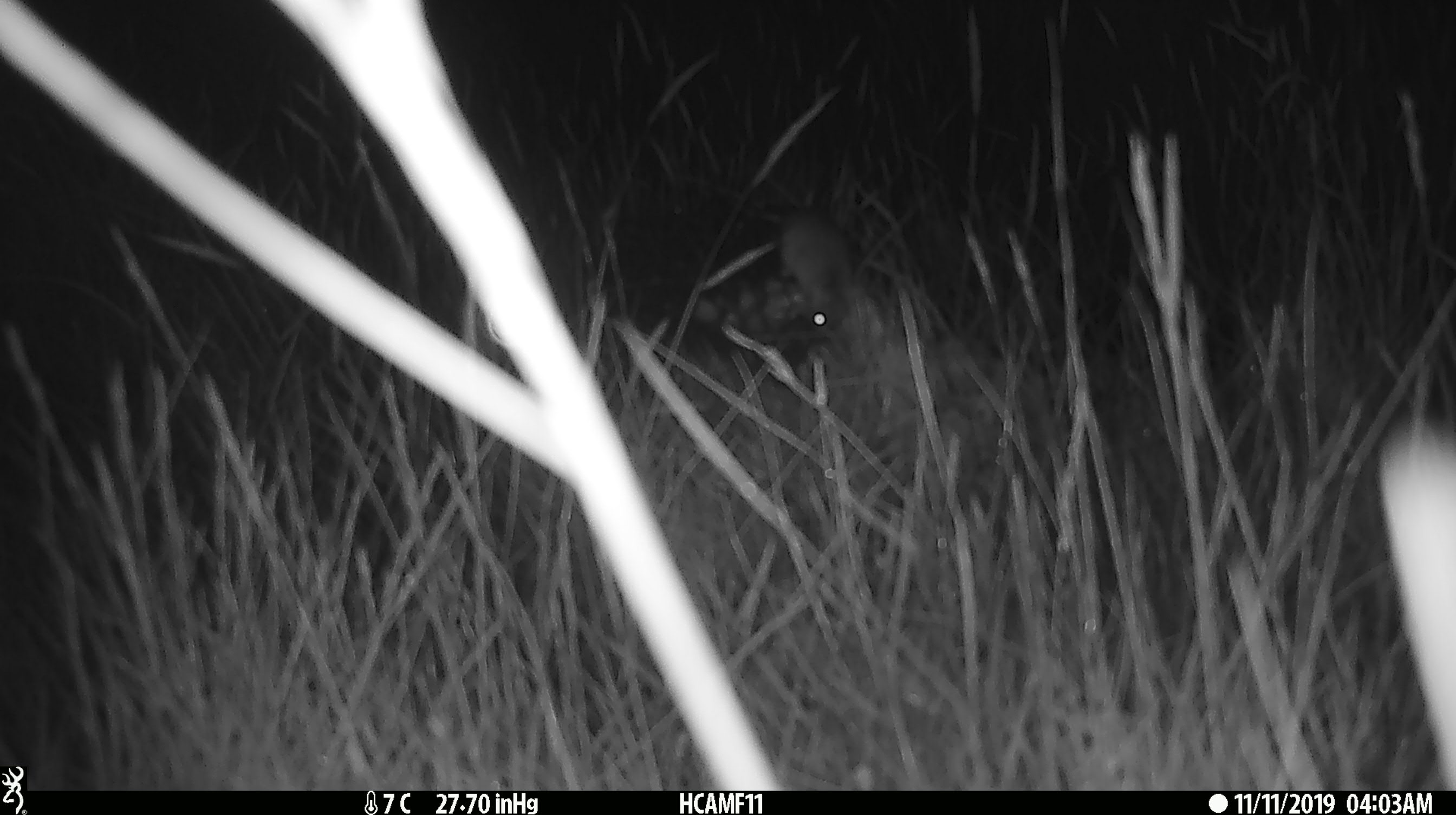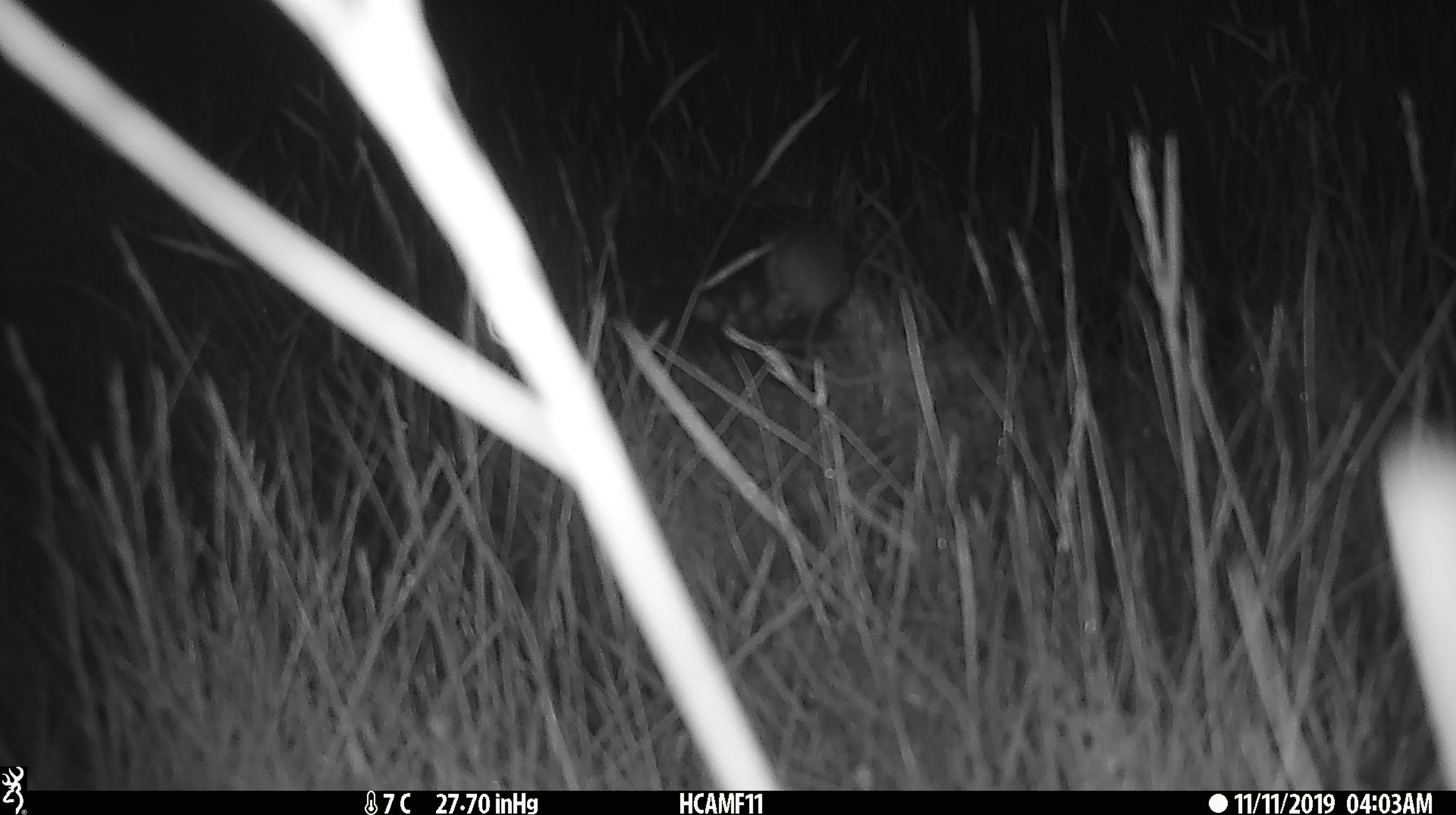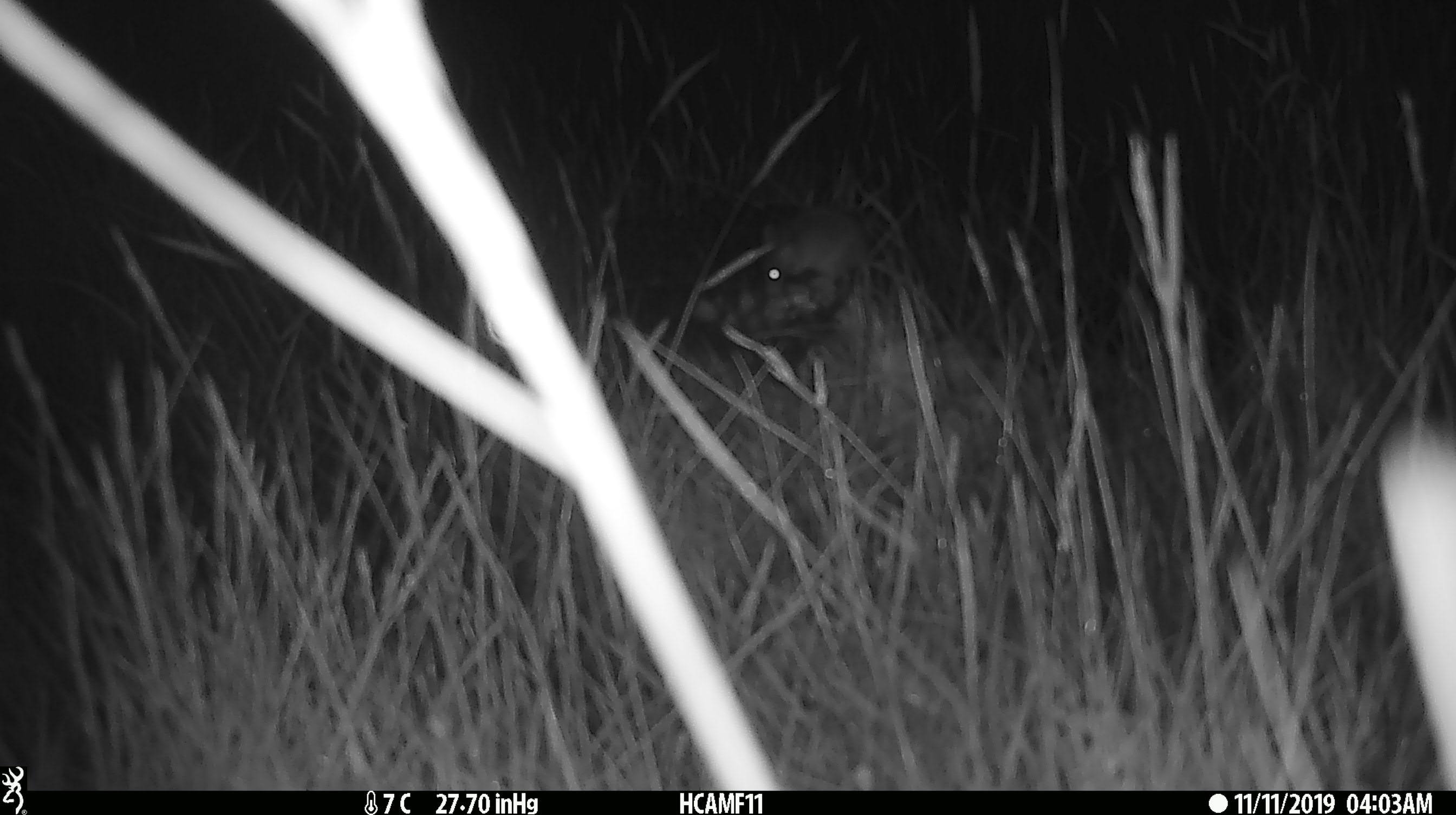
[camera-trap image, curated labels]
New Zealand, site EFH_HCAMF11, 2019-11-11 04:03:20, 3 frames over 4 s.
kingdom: Animalia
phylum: Chordata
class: Mammalia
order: Rodentia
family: Muridae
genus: Mus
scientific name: Mus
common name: mouse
Mouse (Mus).